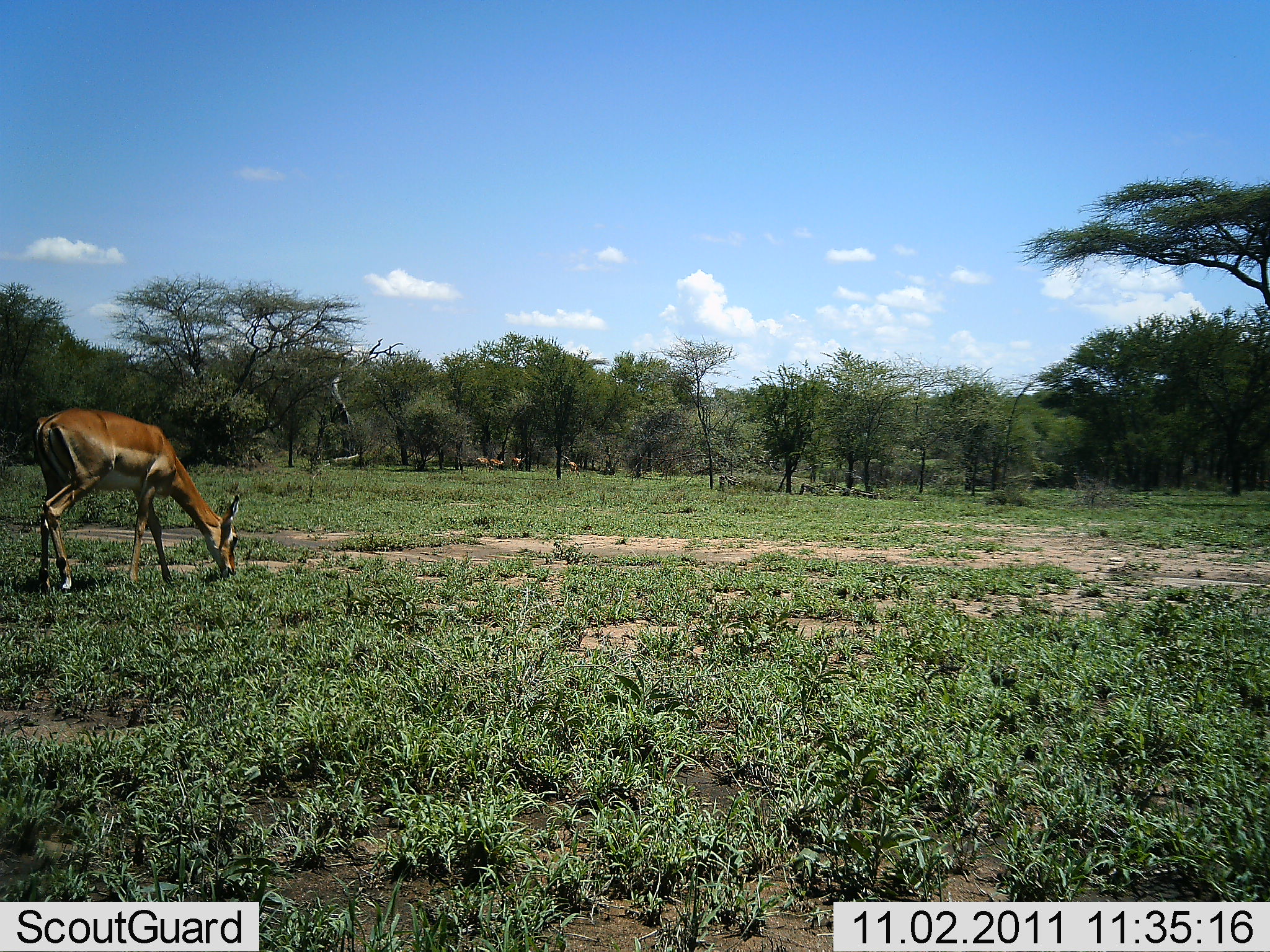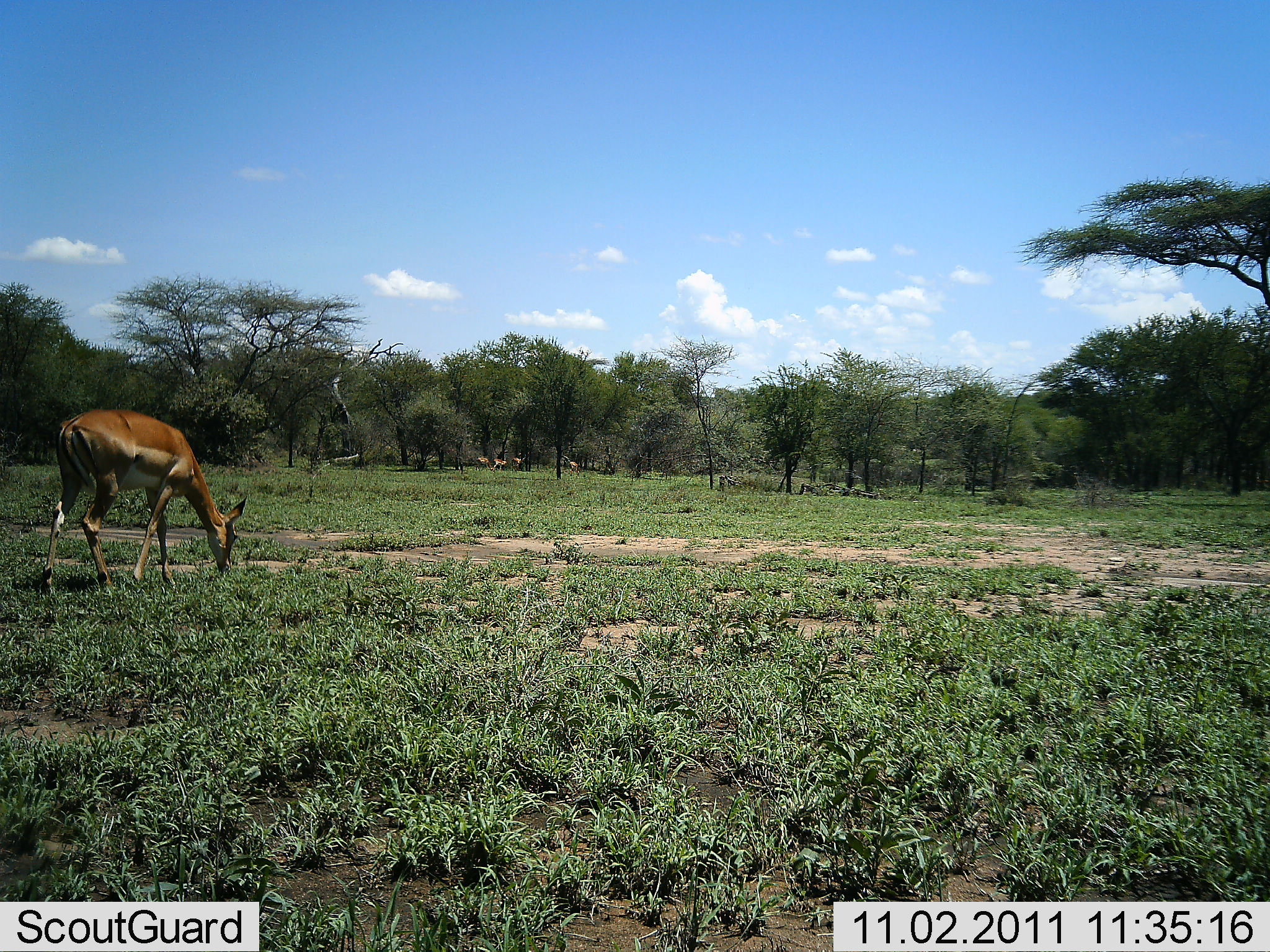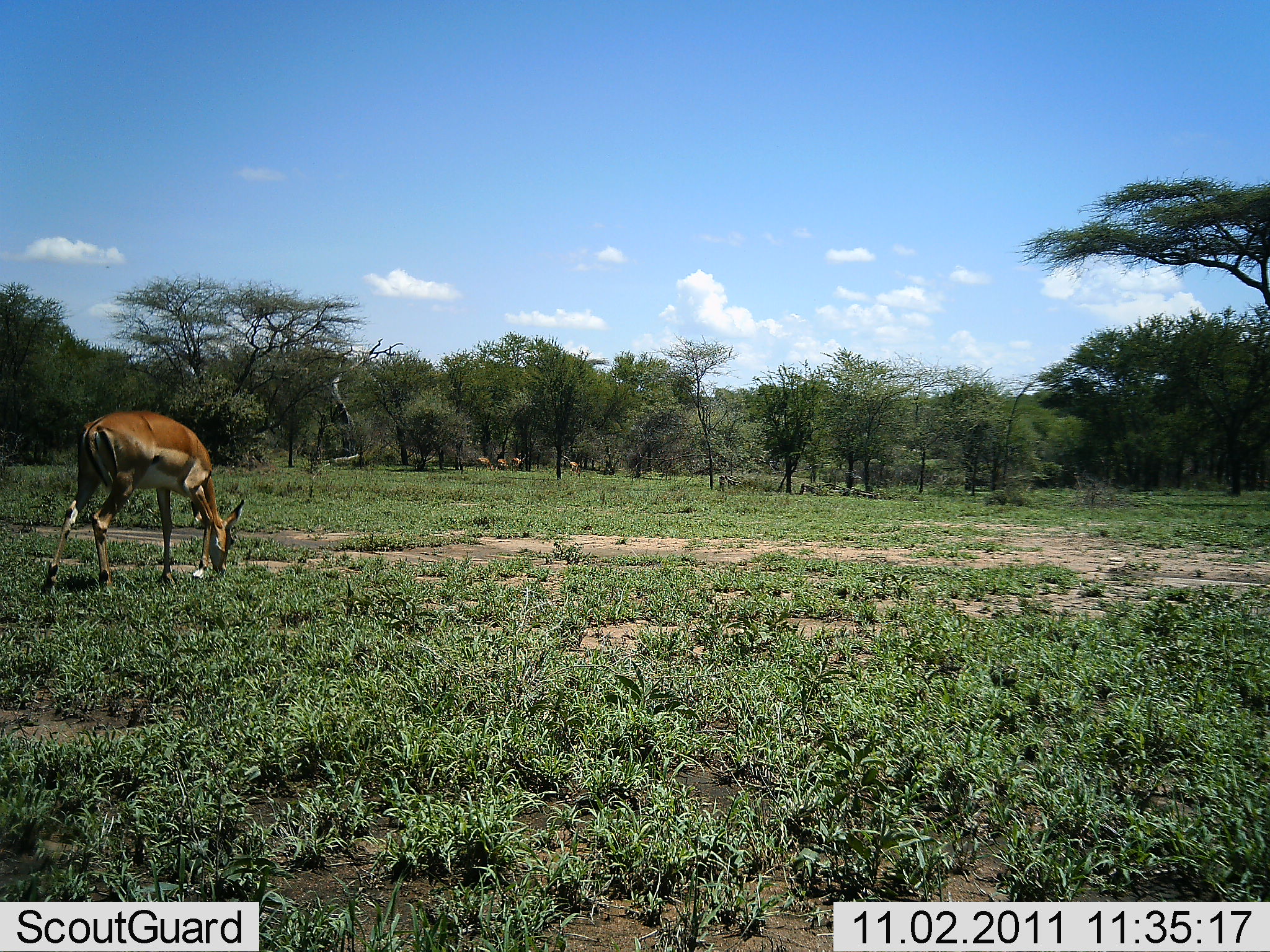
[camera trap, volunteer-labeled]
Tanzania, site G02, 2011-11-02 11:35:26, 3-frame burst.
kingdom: Animalia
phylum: Chordata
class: Mammalia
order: Artiodactyla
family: Bovidae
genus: Nanger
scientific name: Nanger granti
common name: grant's gazelle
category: gazellegrants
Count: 1.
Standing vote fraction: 40%.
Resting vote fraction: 0%.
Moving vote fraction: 0%.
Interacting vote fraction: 0%.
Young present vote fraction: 0%.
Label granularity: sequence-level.